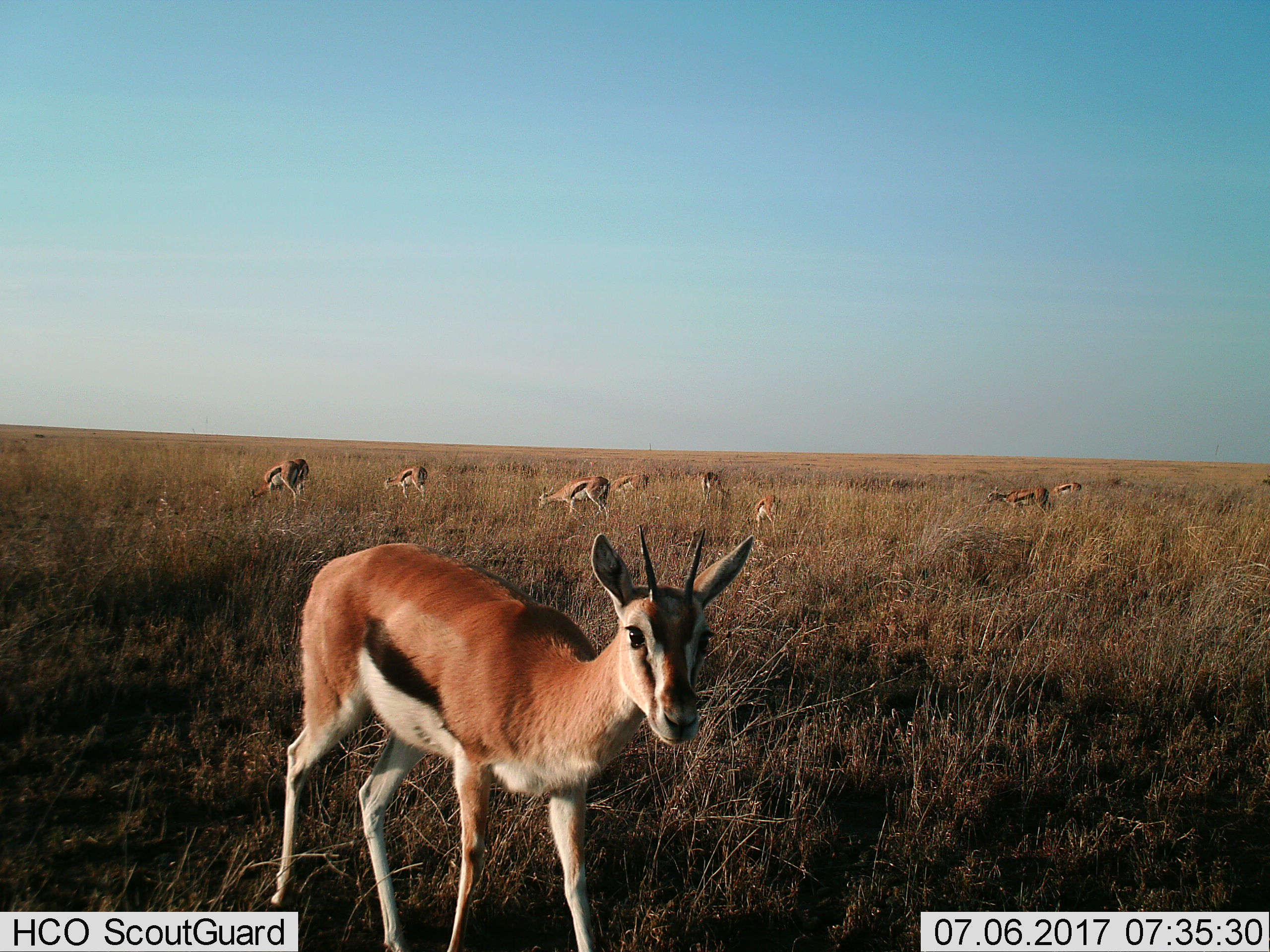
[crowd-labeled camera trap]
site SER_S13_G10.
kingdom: Animalia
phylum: Chordata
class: Mammalia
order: Artiodactyla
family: Bovidae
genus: Eudorcas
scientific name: Eudorcas thomsonii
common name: thomson's gazelle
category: gazellethomsons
Gazellethomsons (thomson's gazelle) (Eudorcas thomsonii), count 9. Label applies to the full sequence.